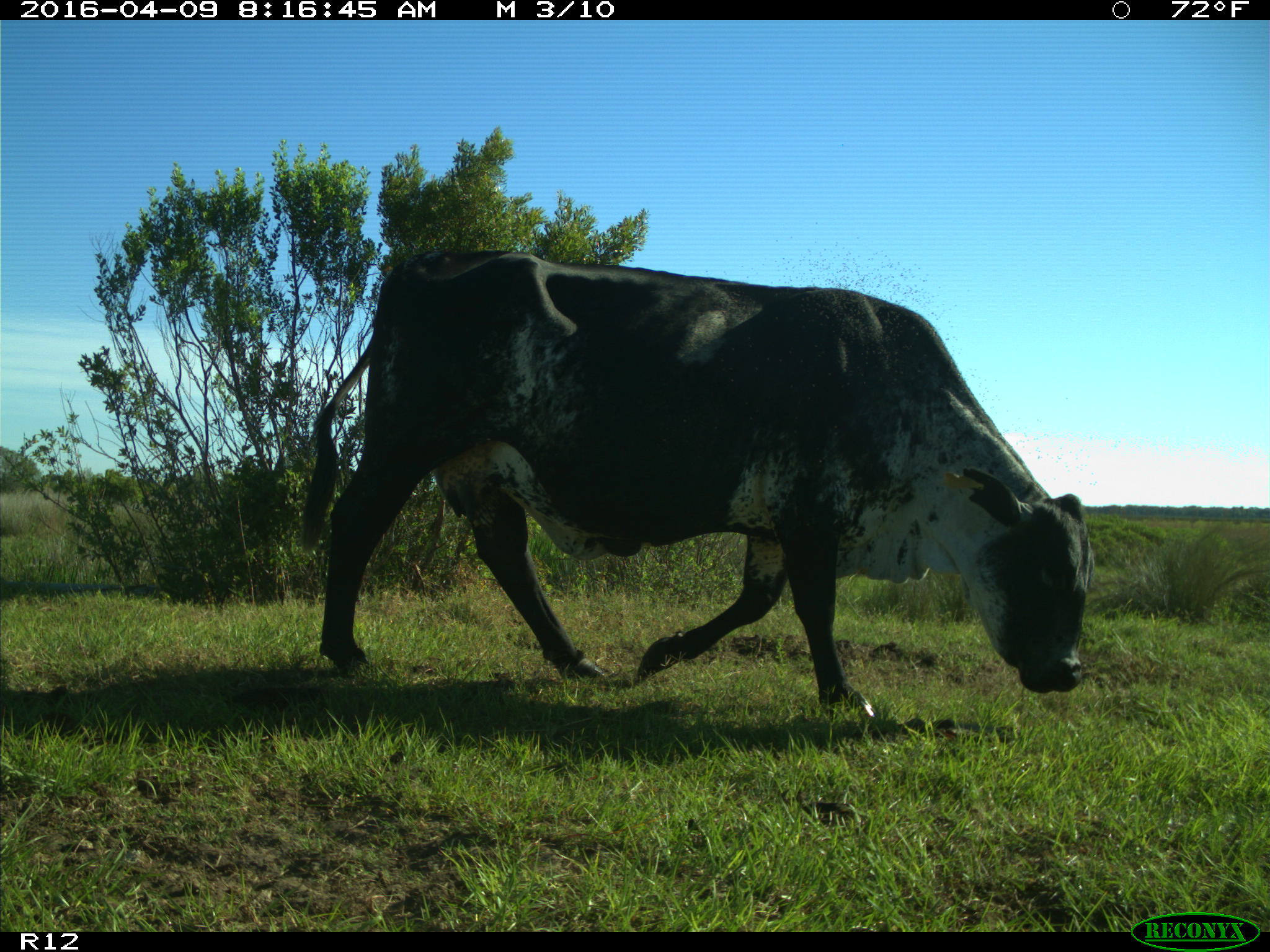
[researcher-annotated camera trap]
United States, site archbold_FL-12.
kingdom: Animalia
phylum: Chordata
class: Mammalia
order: Artiodactyla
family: Bovidae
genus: Bos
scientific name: Bos taurus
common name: domestic cow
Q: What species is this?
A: Bos taurus (domestic cow).